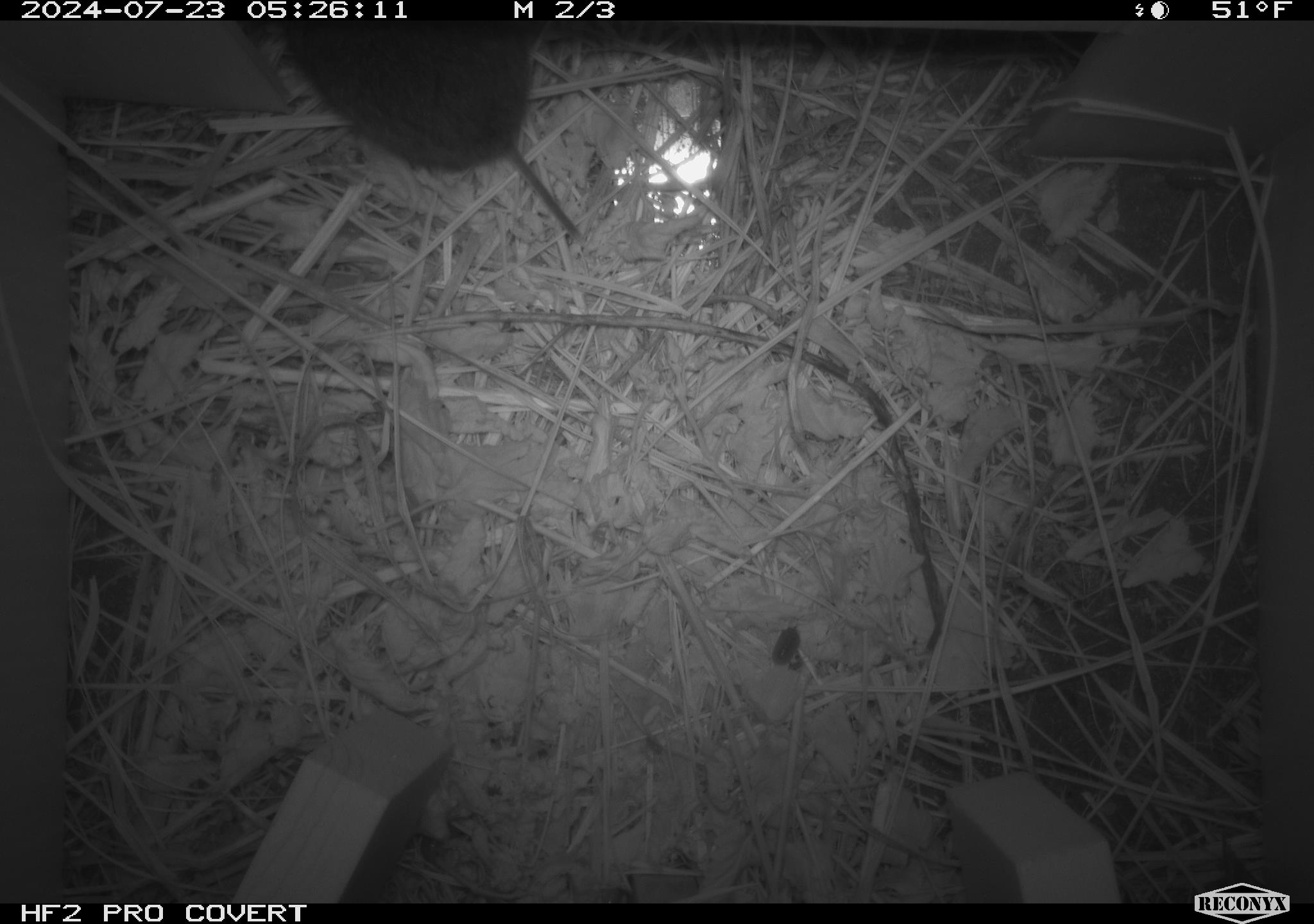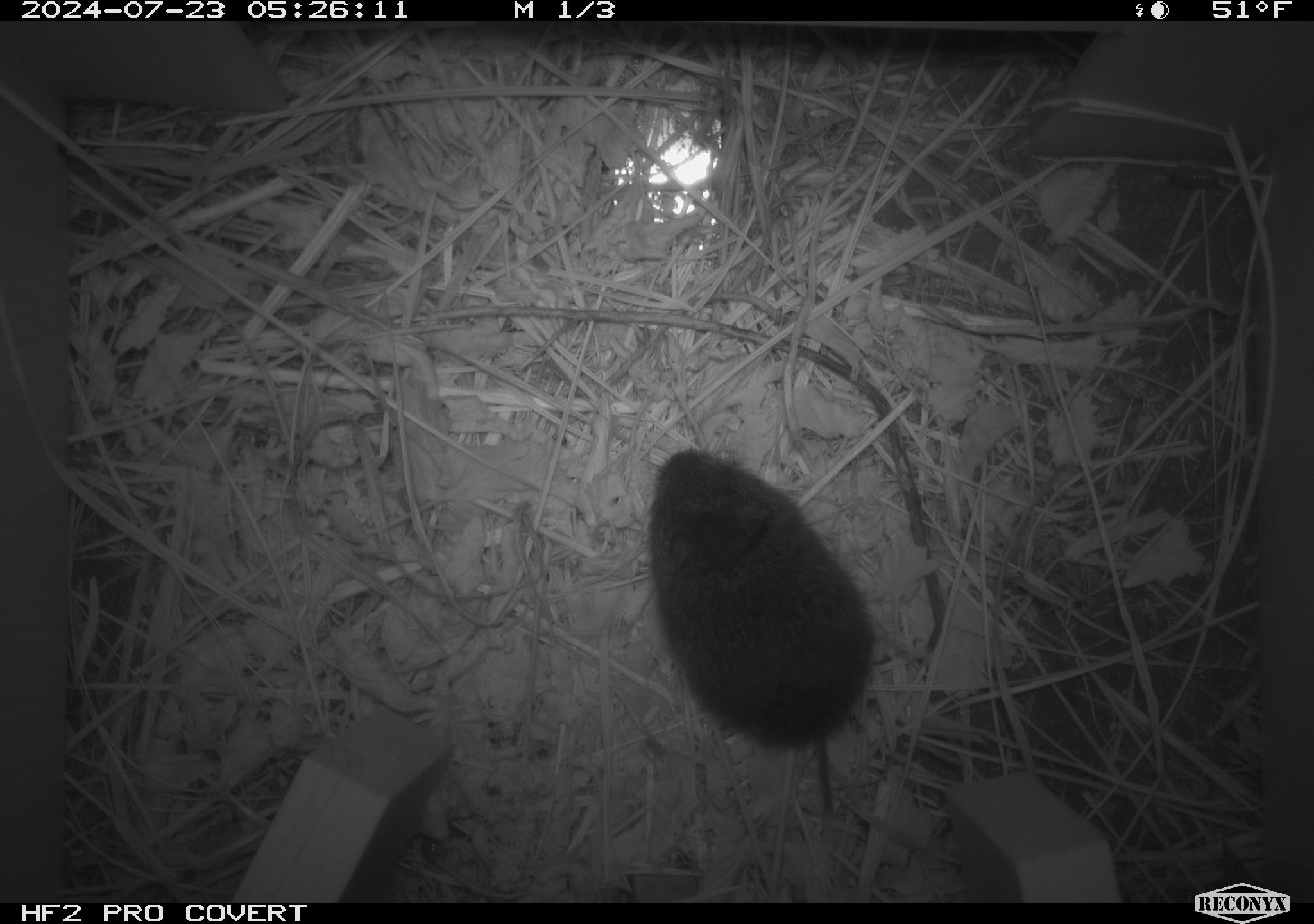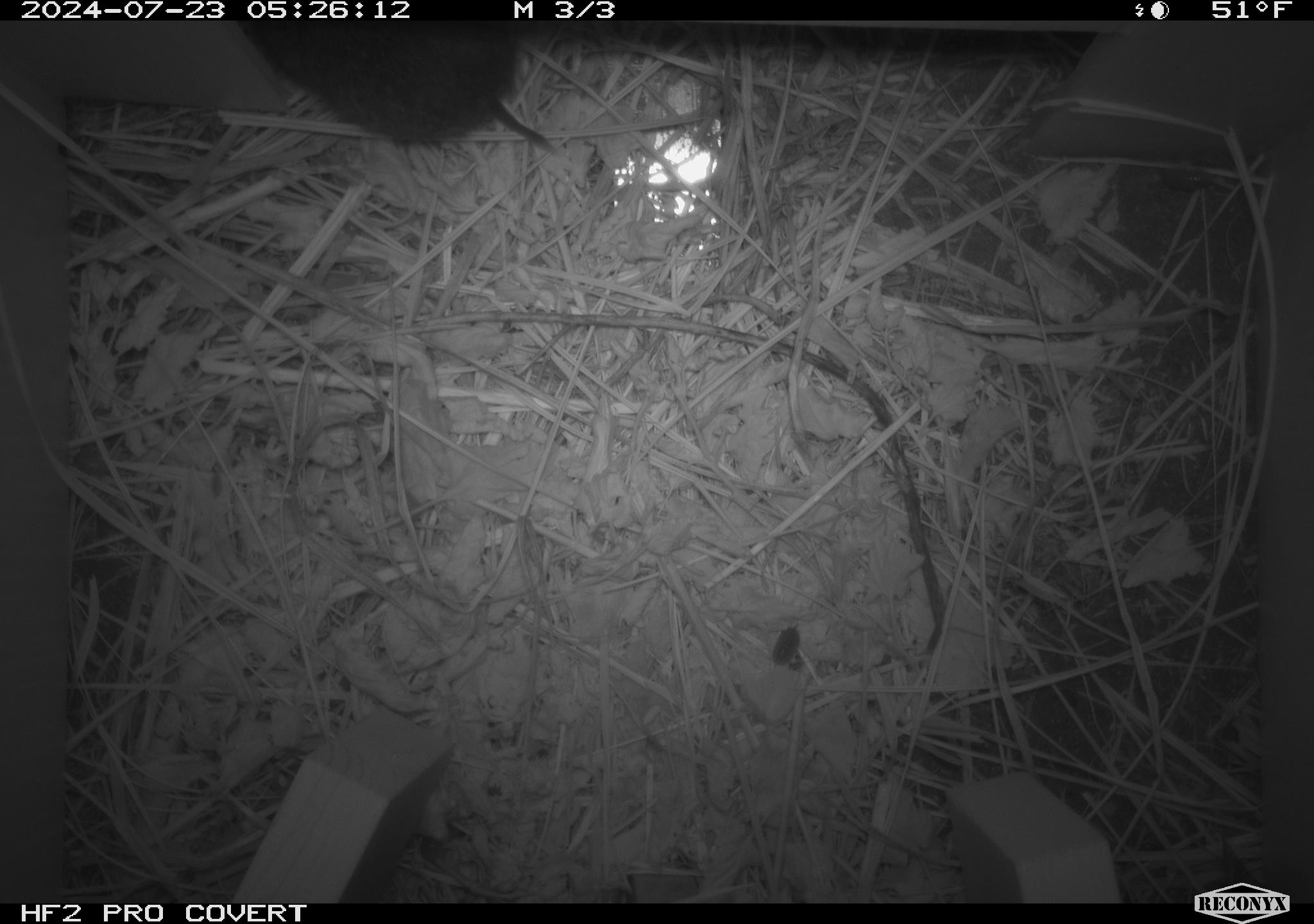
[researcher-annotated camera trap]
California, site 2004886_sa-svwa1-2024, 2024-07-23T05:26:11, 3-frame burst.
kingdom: Animalia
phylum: Chordata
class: Mammalia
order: Rodentia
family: Cricetidae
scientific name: Arvicolinae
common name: voles, lemmings, and muskrats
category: arvicolinae subfamily